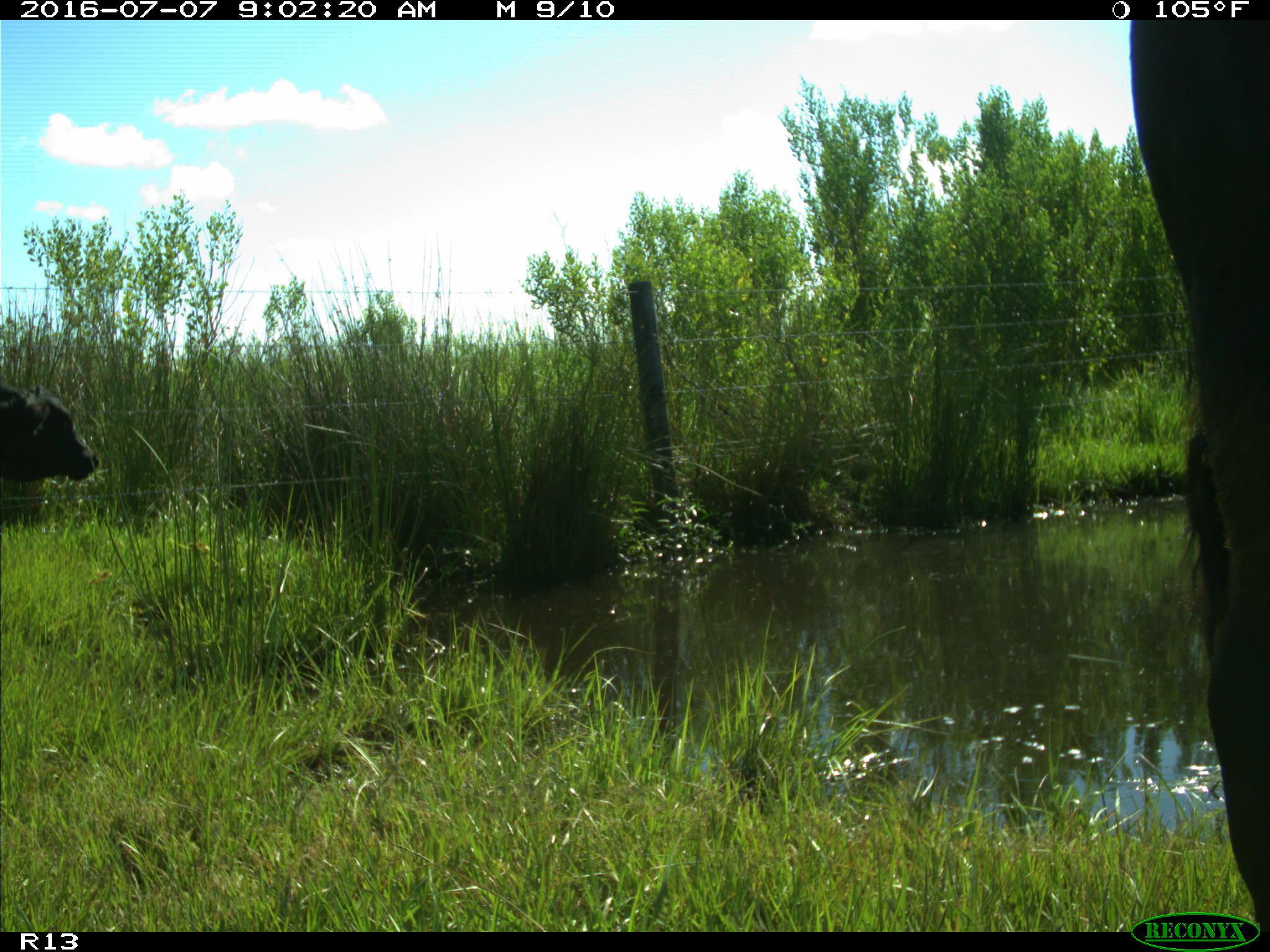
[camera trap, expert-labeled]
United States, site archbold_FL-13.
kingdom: Animalia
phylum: Chordata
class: Mammalia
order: Artiodactyla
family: Bovidae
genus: Bos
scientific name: Bos taurus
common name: domestic cow